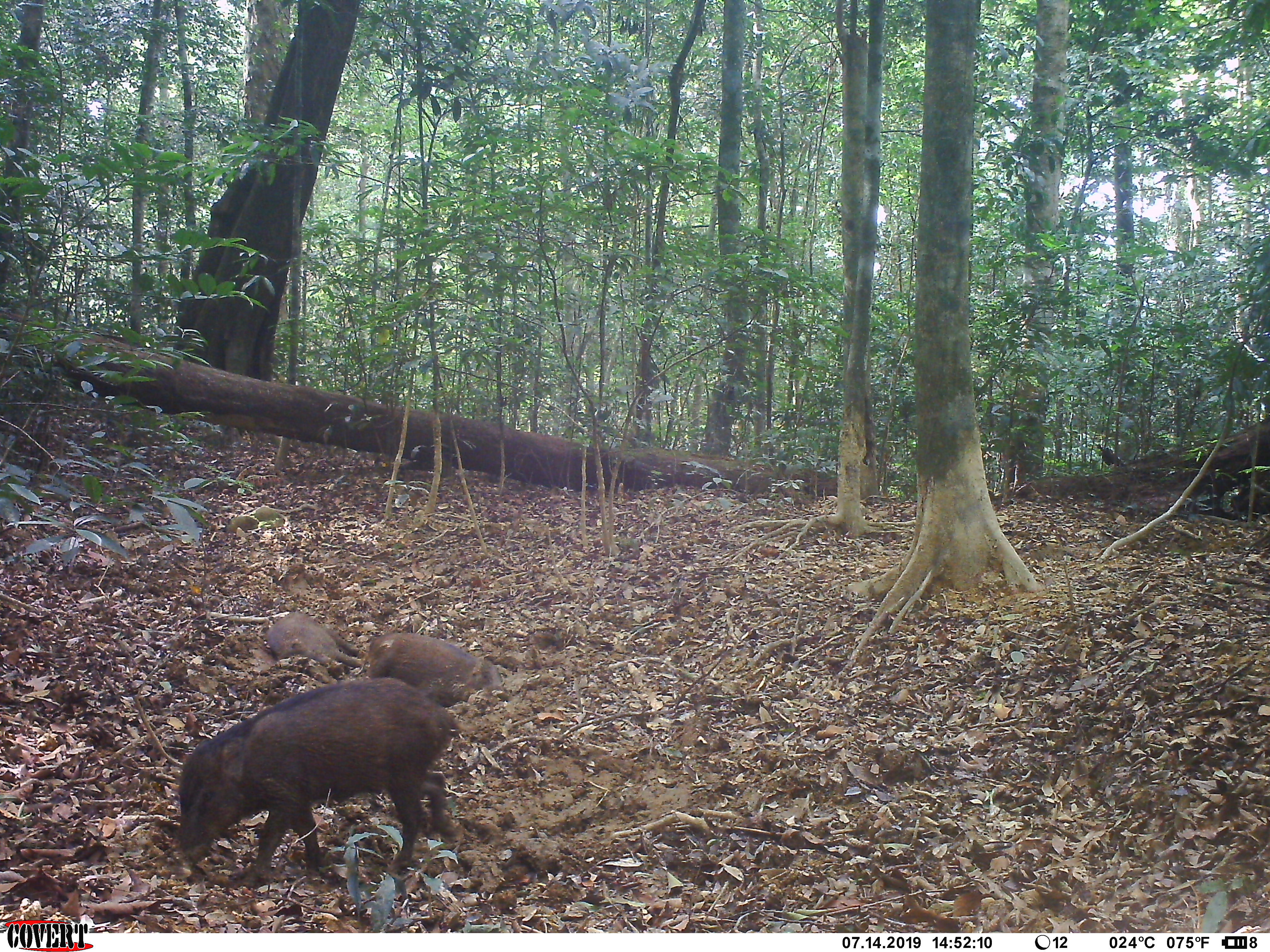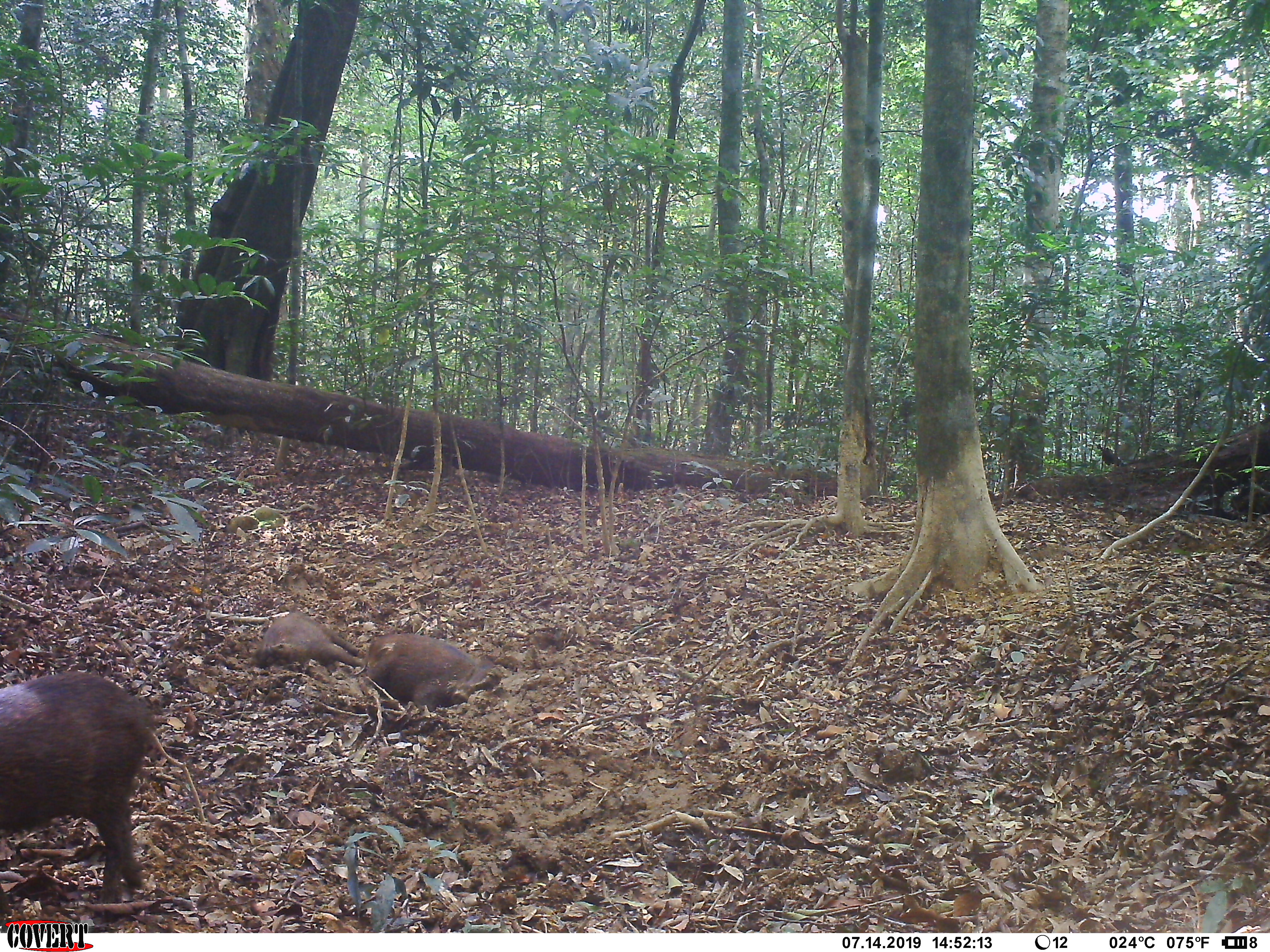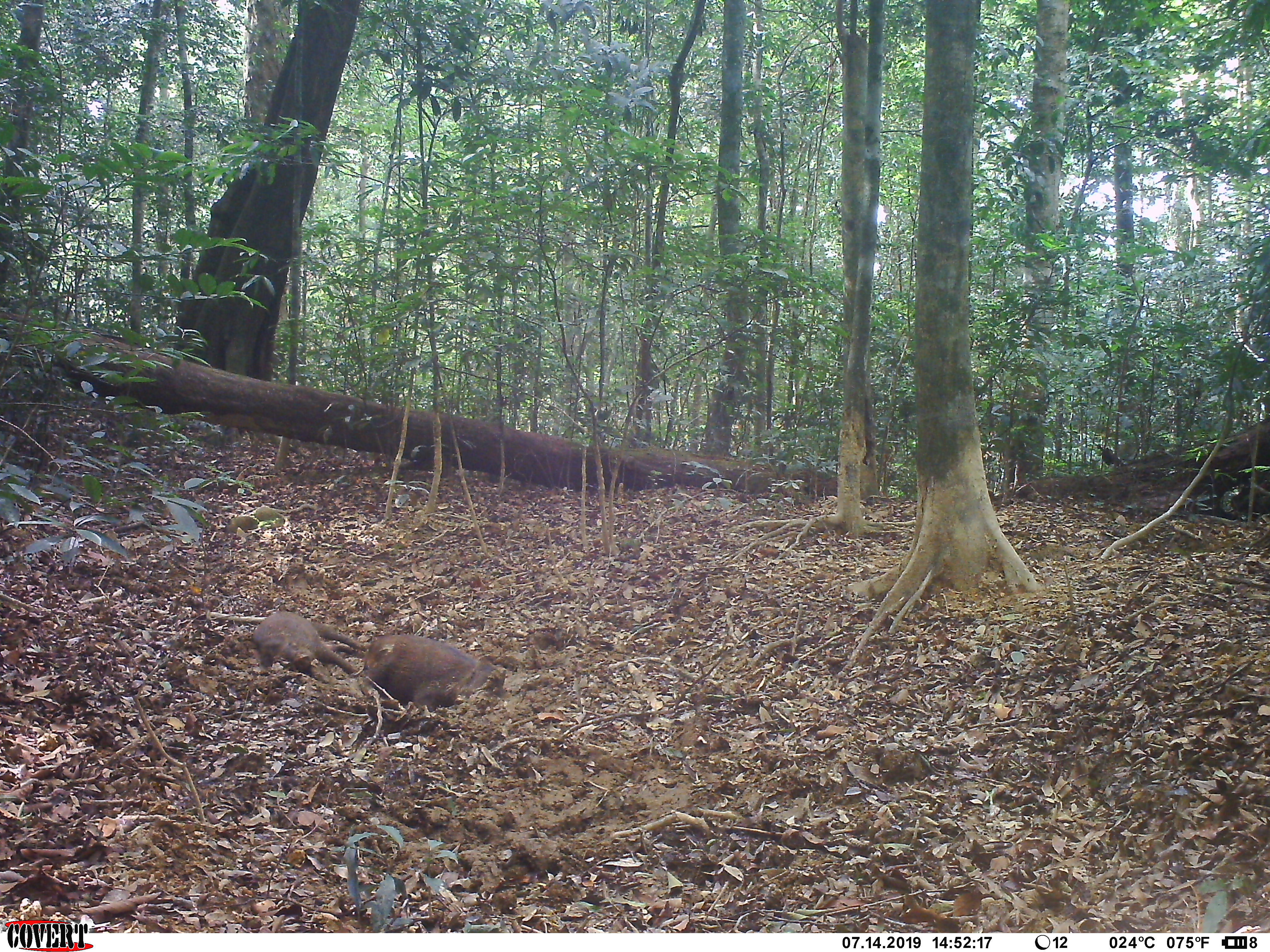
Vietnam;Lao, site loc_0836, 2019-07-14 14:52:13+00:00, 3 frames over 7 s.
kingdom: Animalia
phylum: Chordata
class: Mammalia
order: Artiodactyla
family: Suidae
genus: Sus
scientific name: Sus scrofa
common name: eurasian wild pig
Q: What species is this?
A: Eurasian wild pig (Sus scrofa).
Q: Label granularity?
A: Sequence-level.